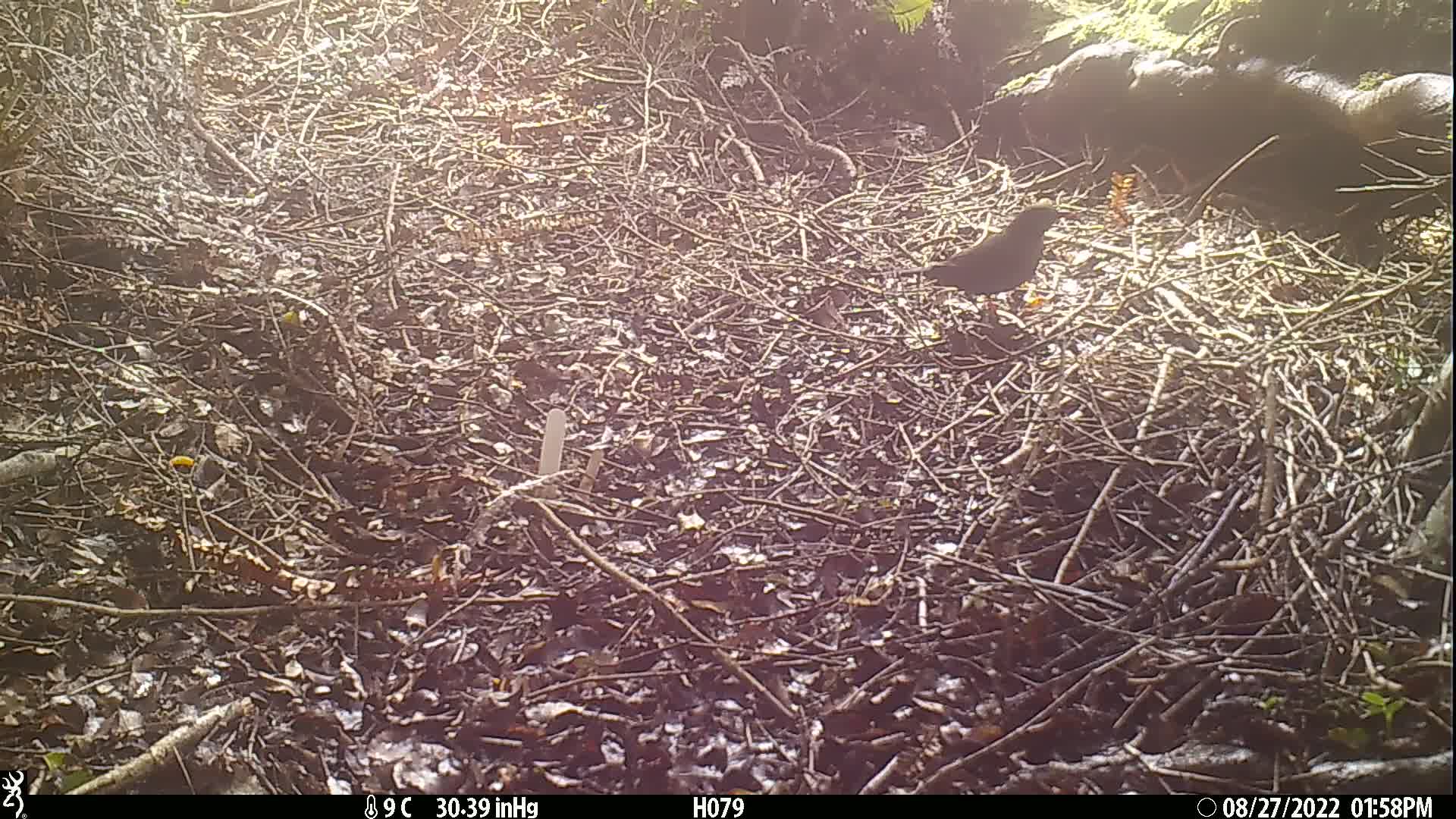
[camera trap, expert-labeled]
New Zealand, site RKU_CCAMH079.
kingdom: Animalia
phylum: Chordata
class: Aves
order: Passeriformes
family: Turdidae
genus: Turdus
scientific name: Turdus merula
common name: eurasian blackbird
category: blackbird